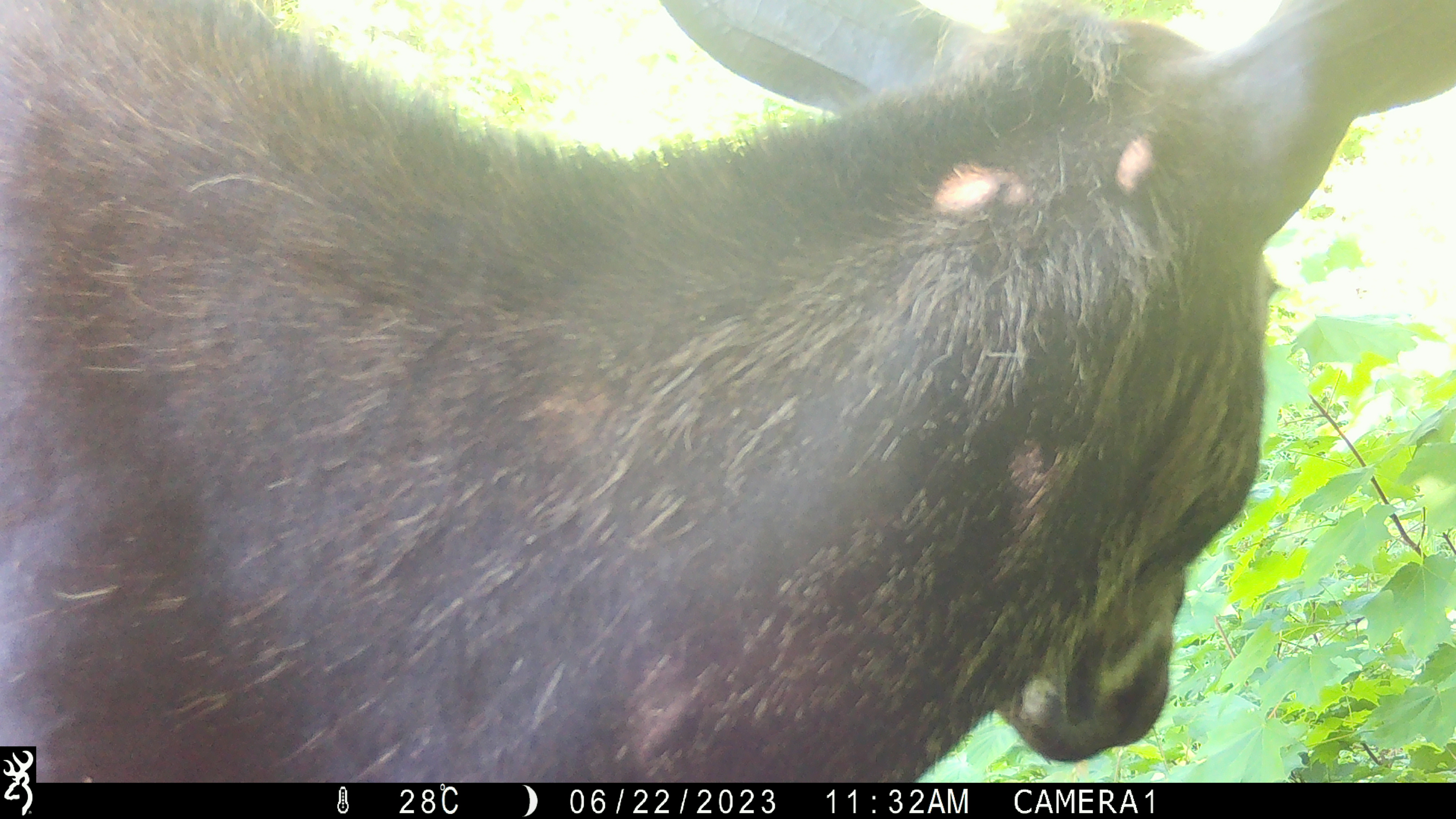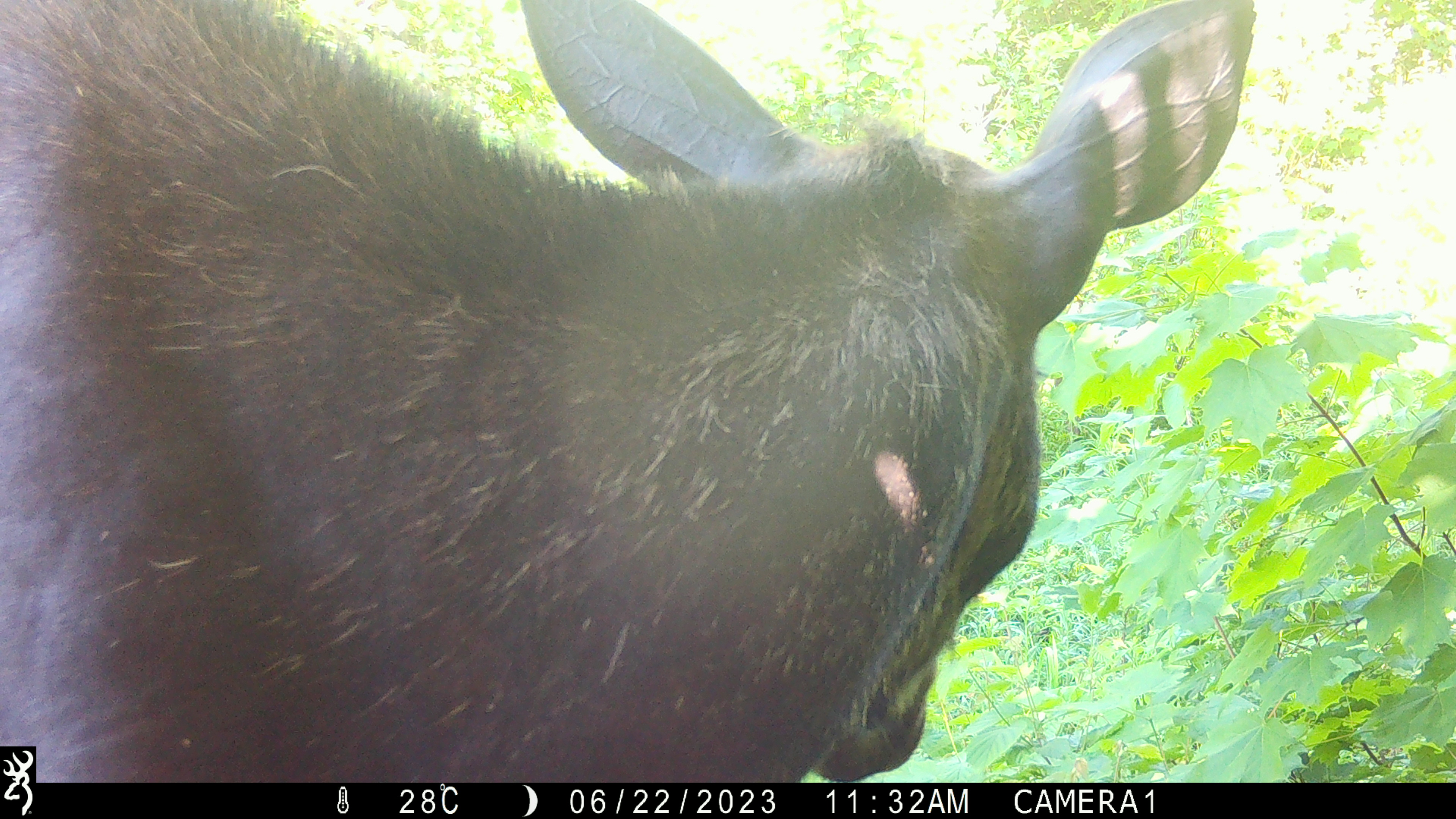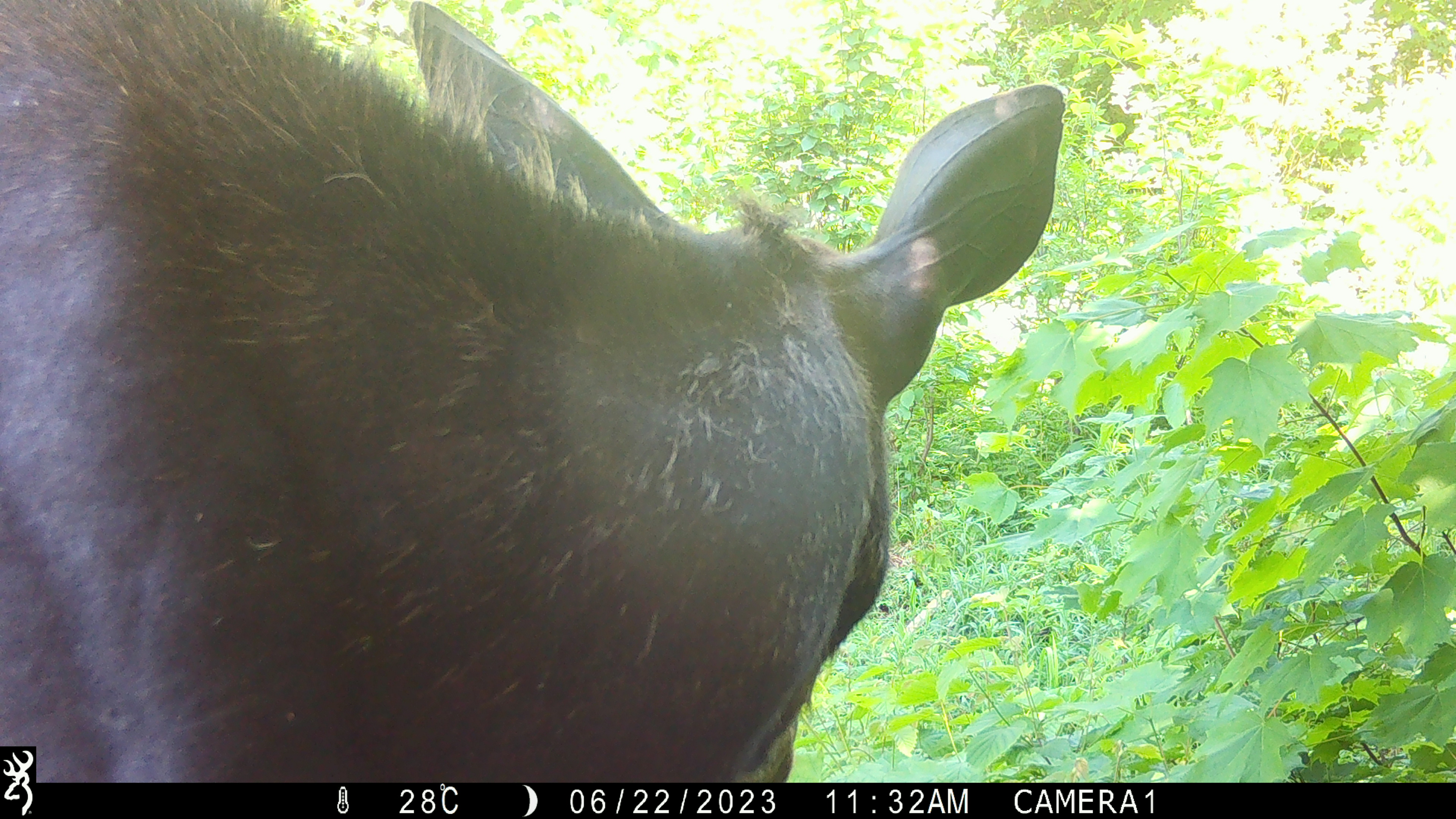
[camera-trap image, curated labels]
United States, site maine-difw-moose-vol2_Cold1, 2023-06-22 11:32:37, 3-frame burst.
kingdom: Animalia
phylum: Chordata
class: Mammalia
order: Artiodactyla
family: Cervidae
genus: Alces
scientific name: Alces alces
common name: moose